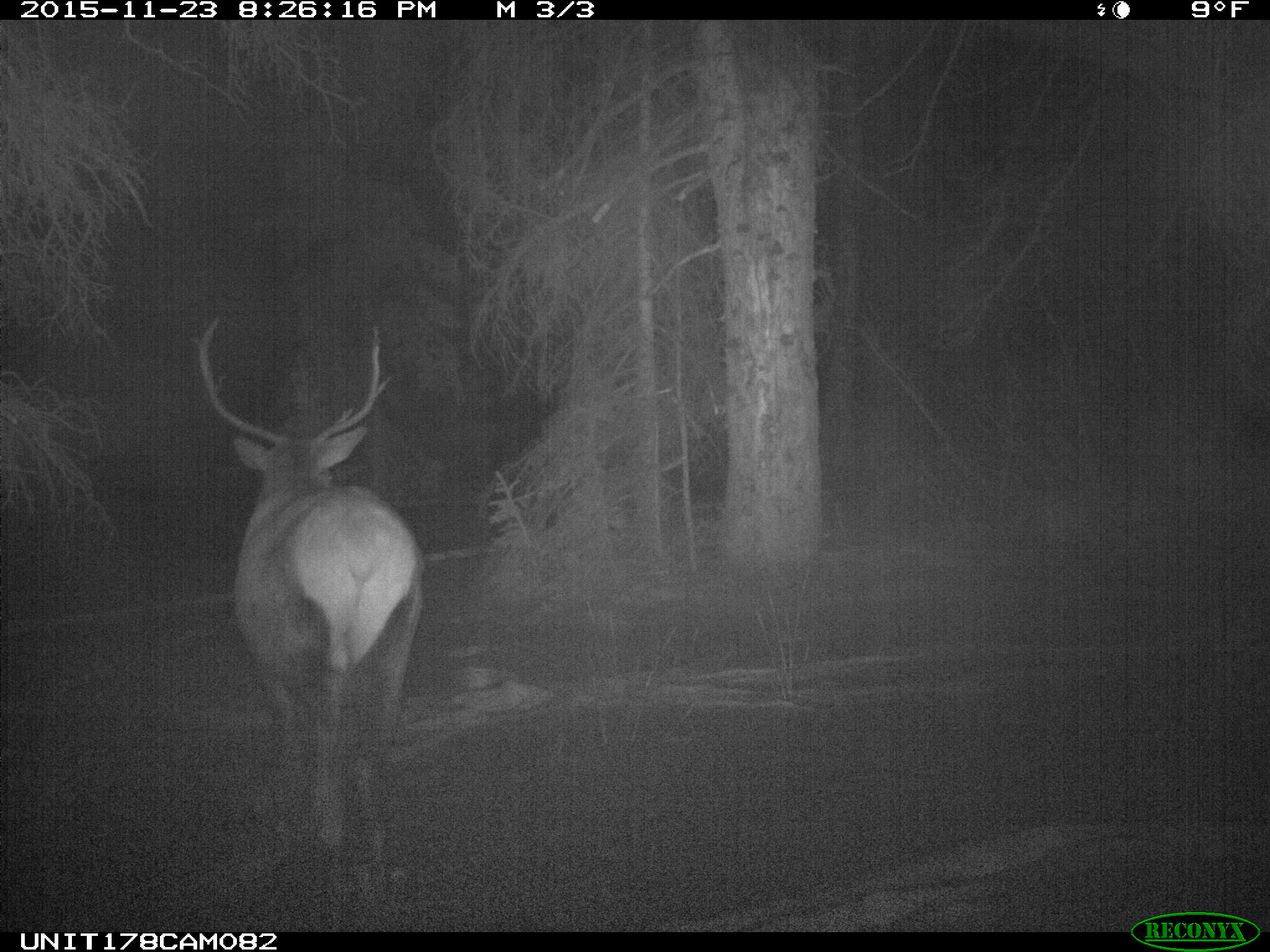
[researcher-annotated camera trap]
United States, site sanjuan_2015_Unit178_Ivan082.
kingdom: Animalia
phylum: Chordata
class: Mammalia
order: Artiodactyla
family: Cervidae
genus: Cervus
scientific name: Cervus elaphus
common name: red deer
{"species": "Cervus elaphus (red deer)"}